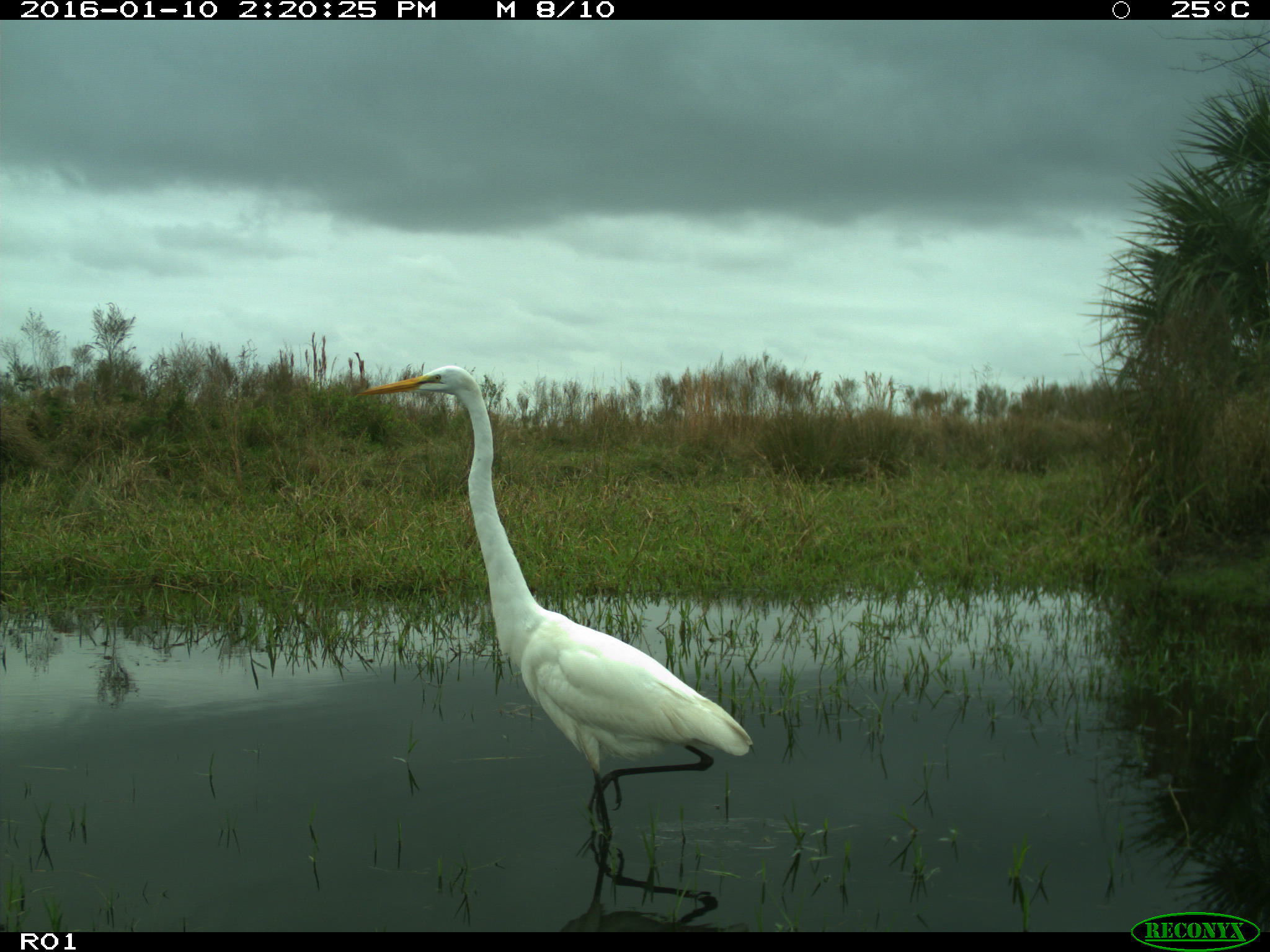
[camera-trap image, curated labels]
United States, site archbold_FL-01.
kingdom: Animalia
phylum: Chordata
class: Aves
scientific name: Aves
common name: birds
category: unidentified bird